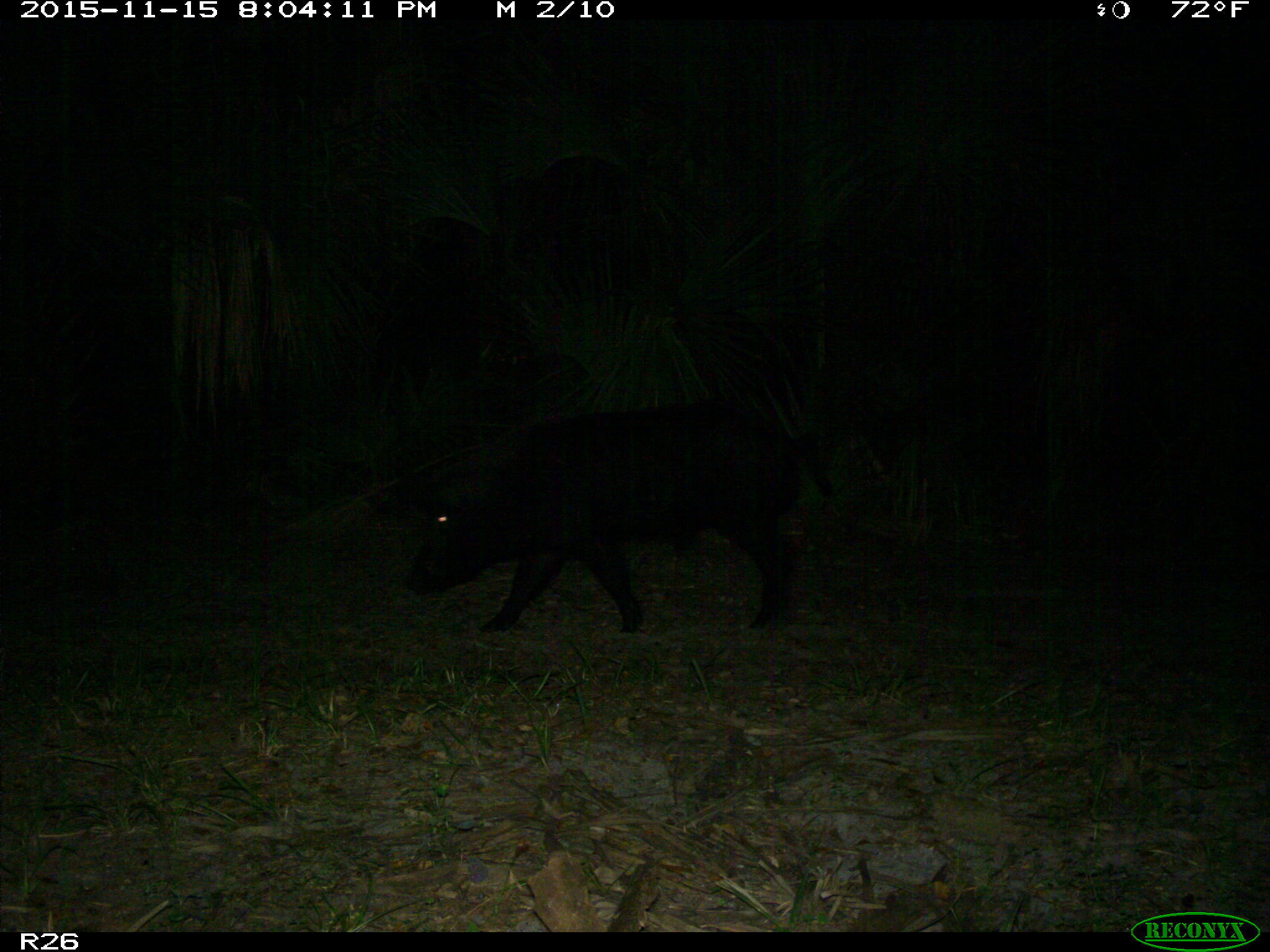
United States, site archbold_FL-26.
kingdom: Animalia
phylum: Chordata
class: Mammalia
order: Artiodactyla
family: Suidae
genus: Sus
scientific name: Sus scrofa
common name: wild boar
Sus scrofa (wild boar).